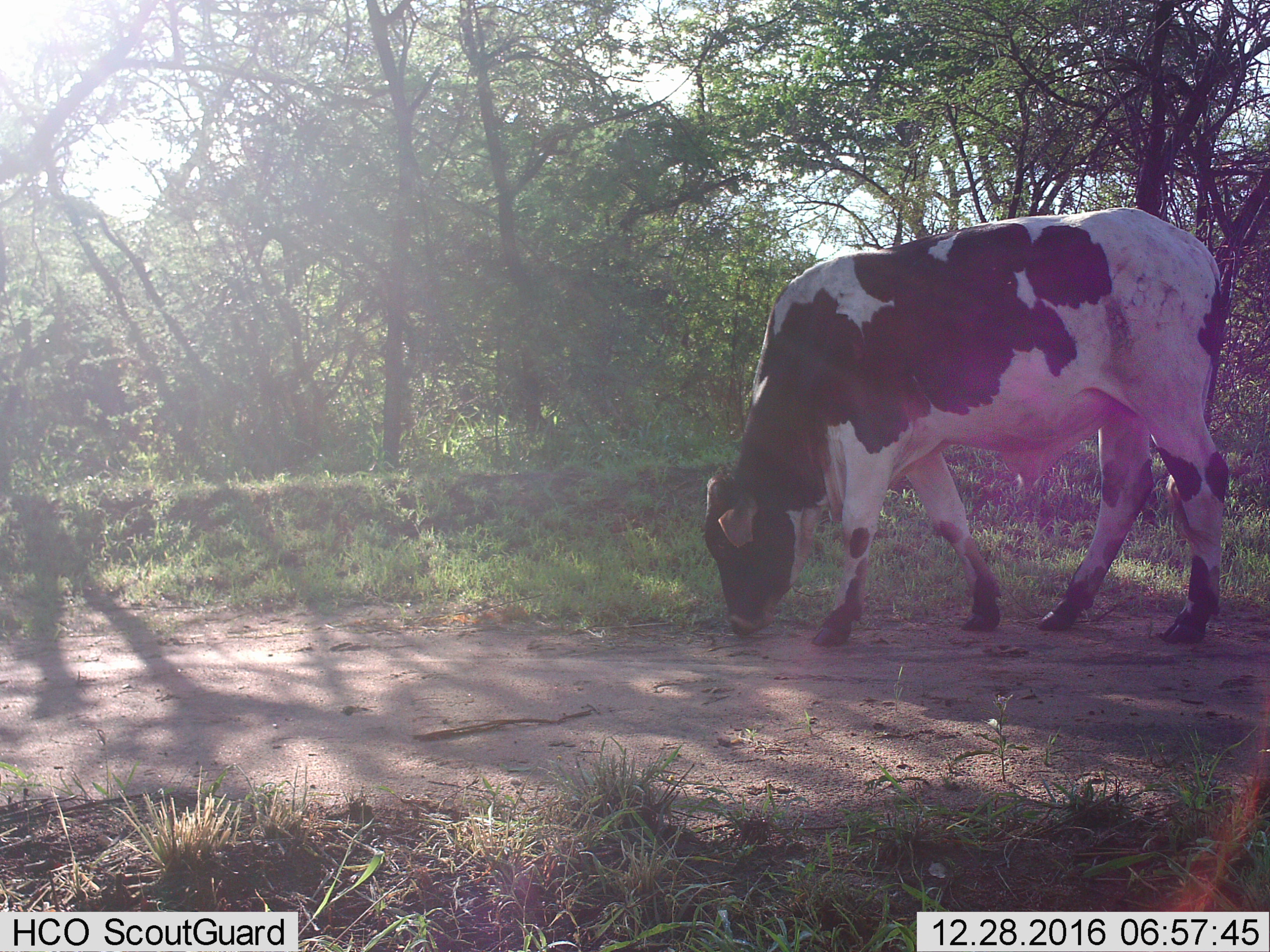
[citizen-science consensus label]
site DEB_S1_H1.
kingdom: Animalia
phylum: Chordata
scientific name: Vertebrata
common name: domestic animal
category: domesticanimal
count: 1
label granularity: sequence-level